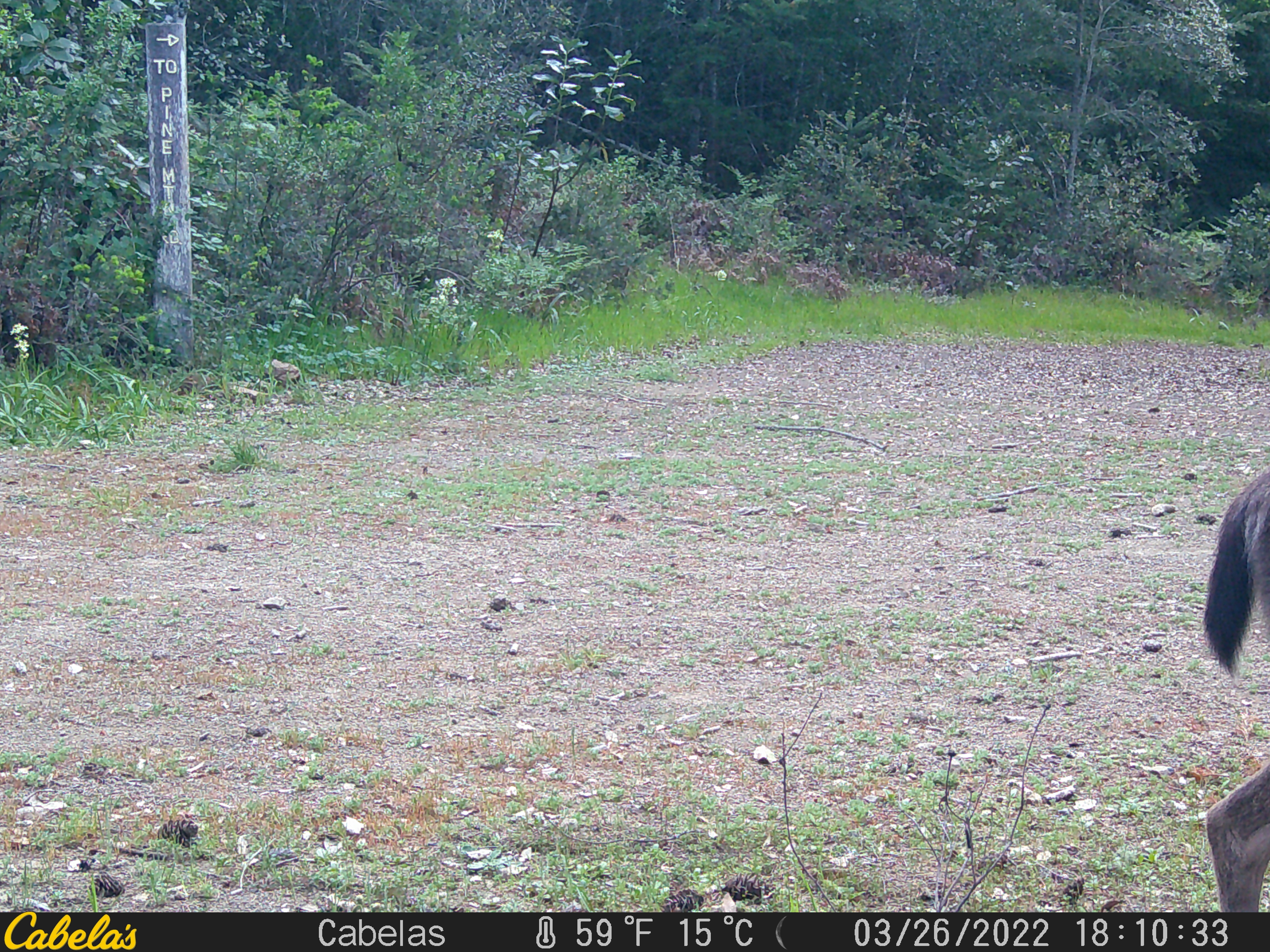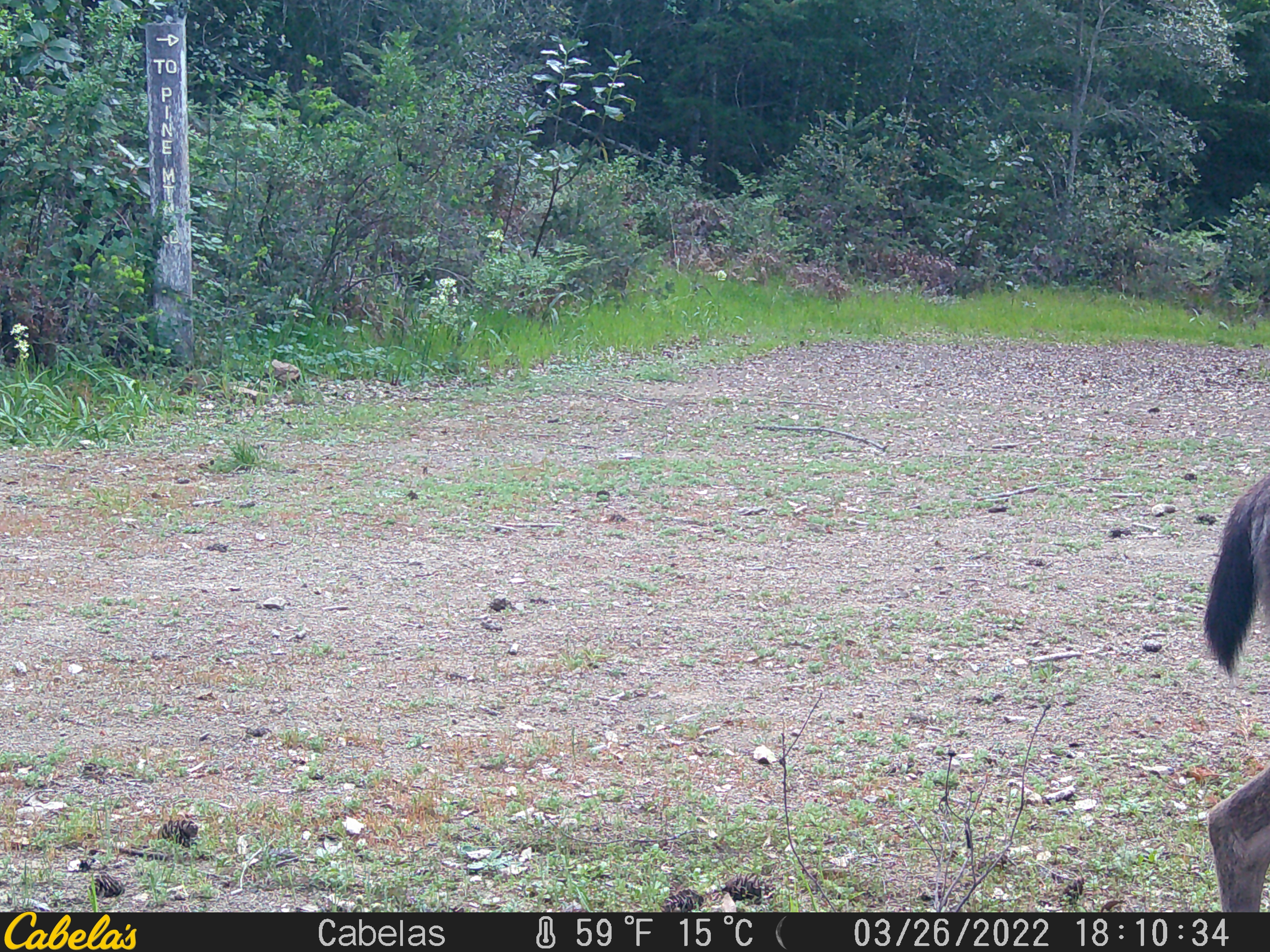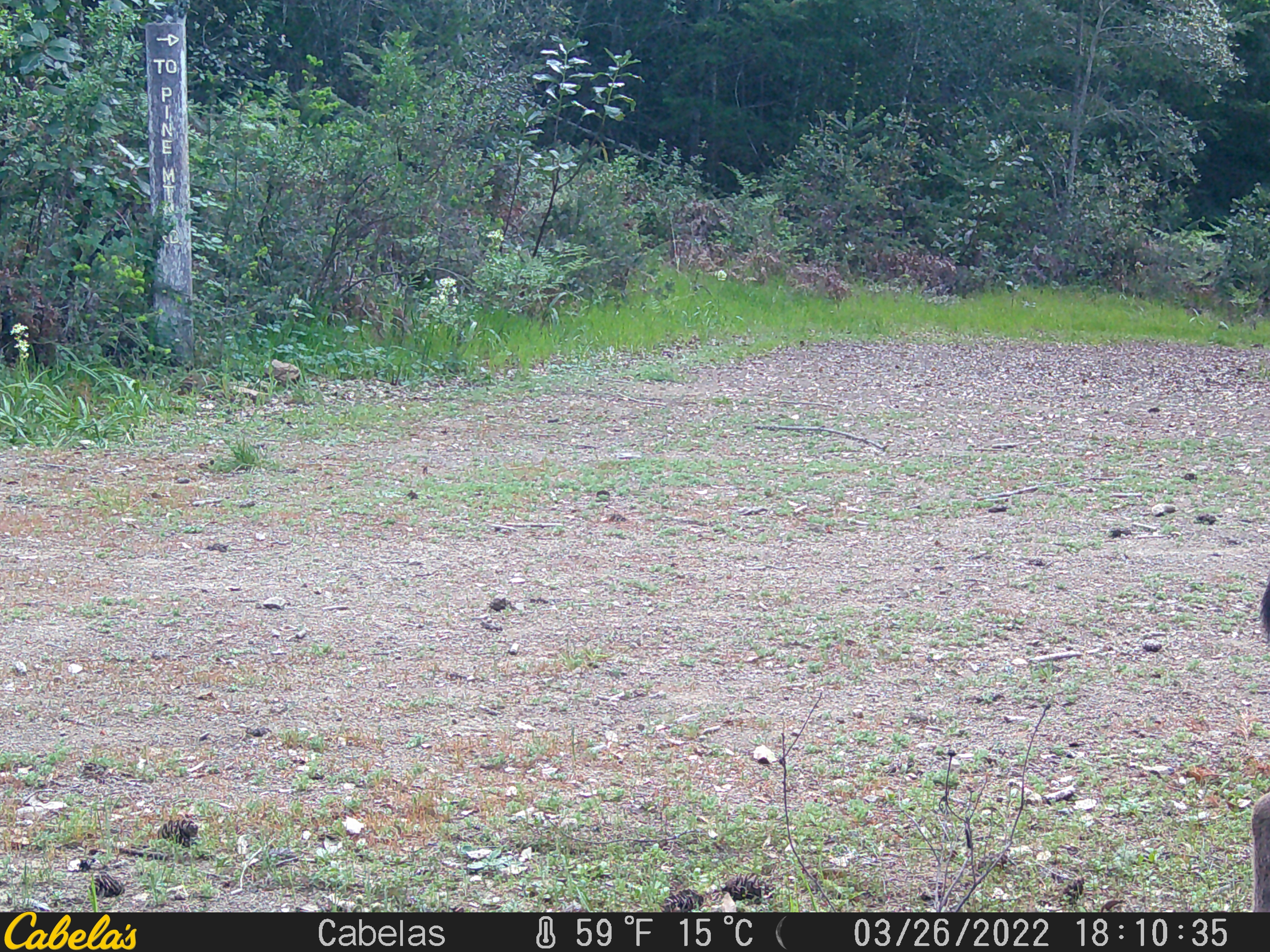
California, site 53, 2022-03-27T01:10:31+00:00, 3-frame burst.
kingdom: Animalia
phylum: Chordata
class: Mammalia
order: Artiodactyla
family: Cervidae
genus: Odocoileus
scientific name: Odocoileus hemionus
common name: mule deer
Mule deer (Odocoileus hemionus).